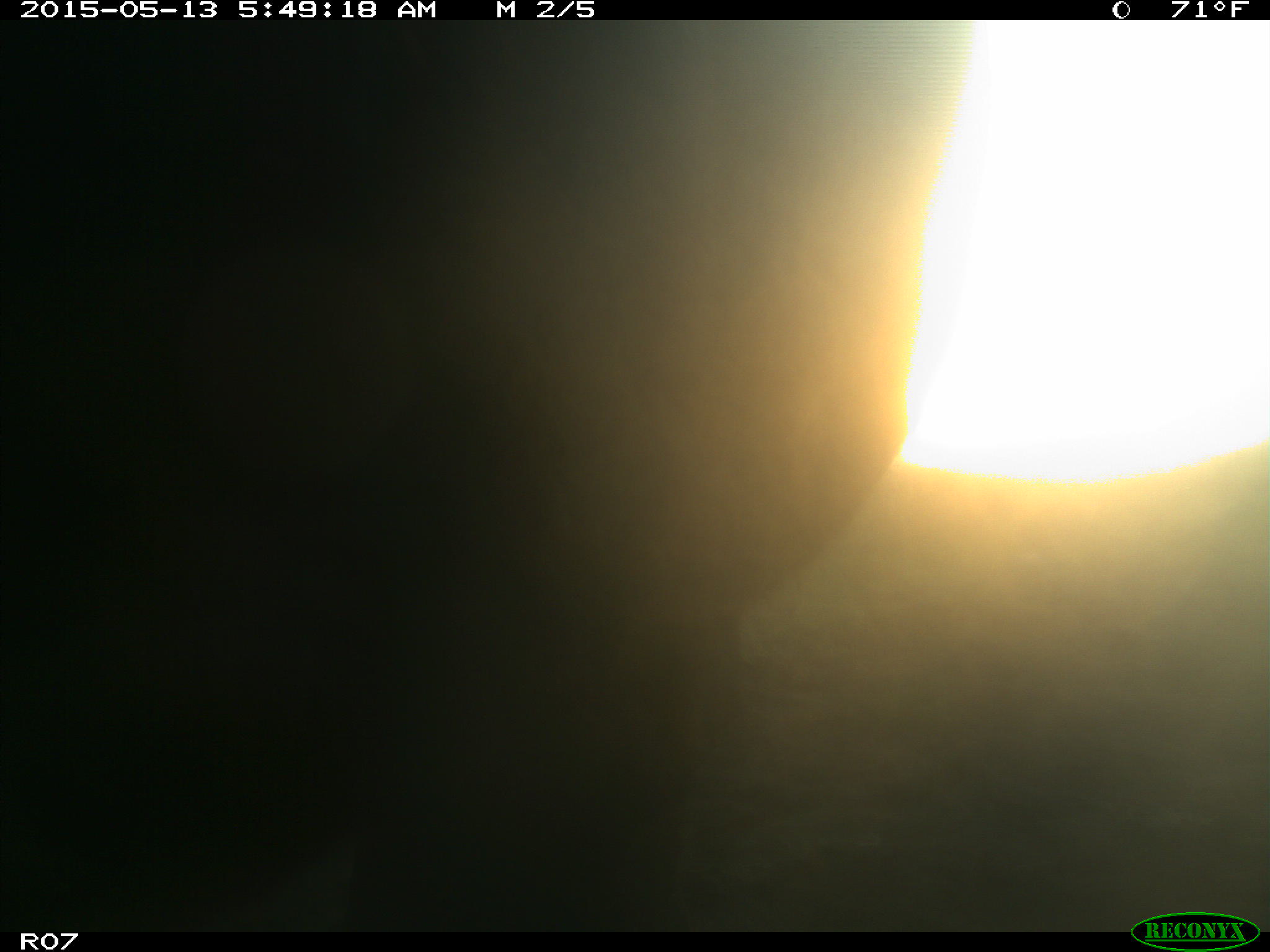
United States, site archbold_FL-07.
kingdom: Animalia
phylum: Chordata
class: Mammalia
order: Artiodactyla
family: Bovidae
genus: Bos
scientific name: Bos taurus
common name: domestic cow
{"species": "Bos taurus (domestic cow)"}